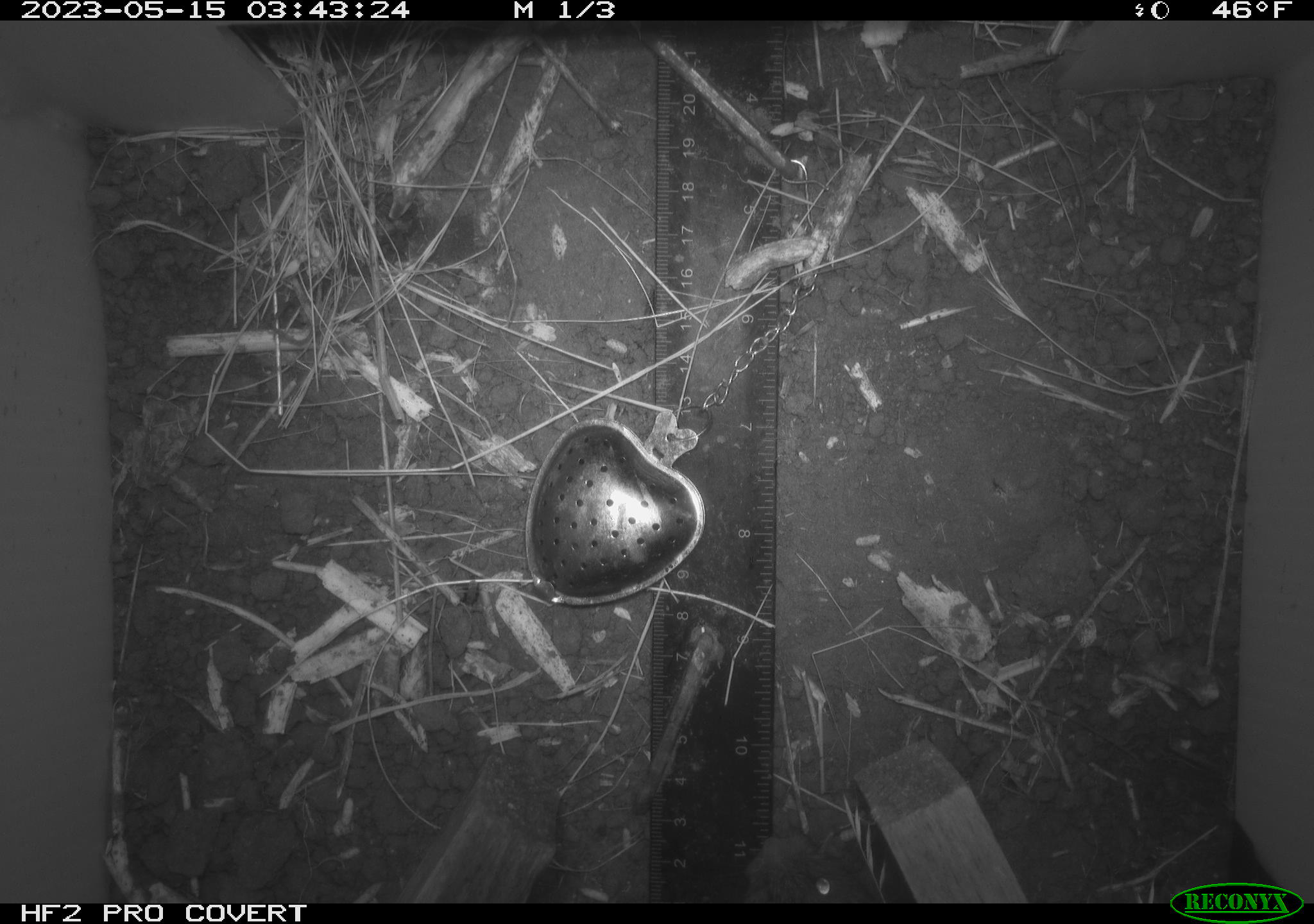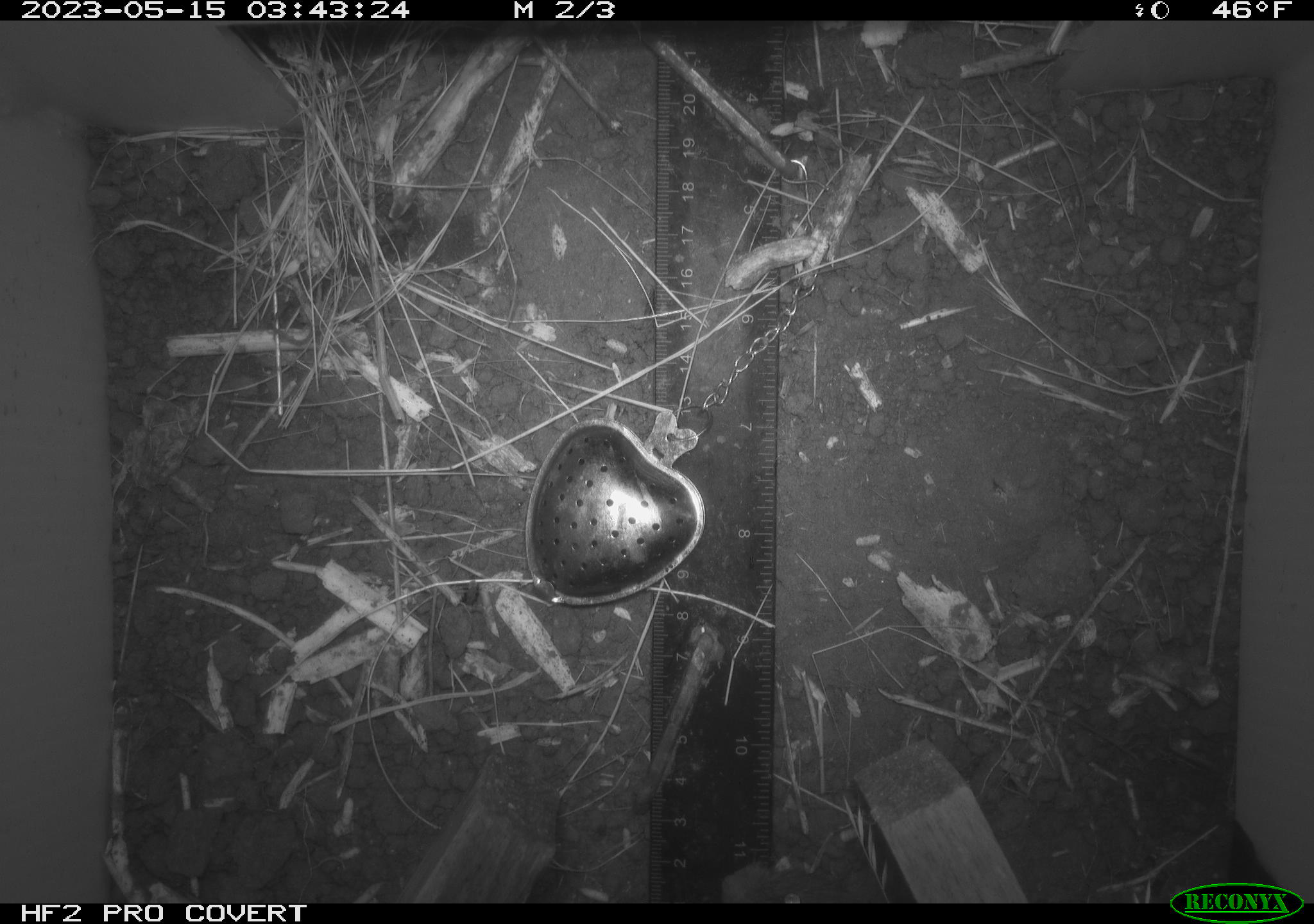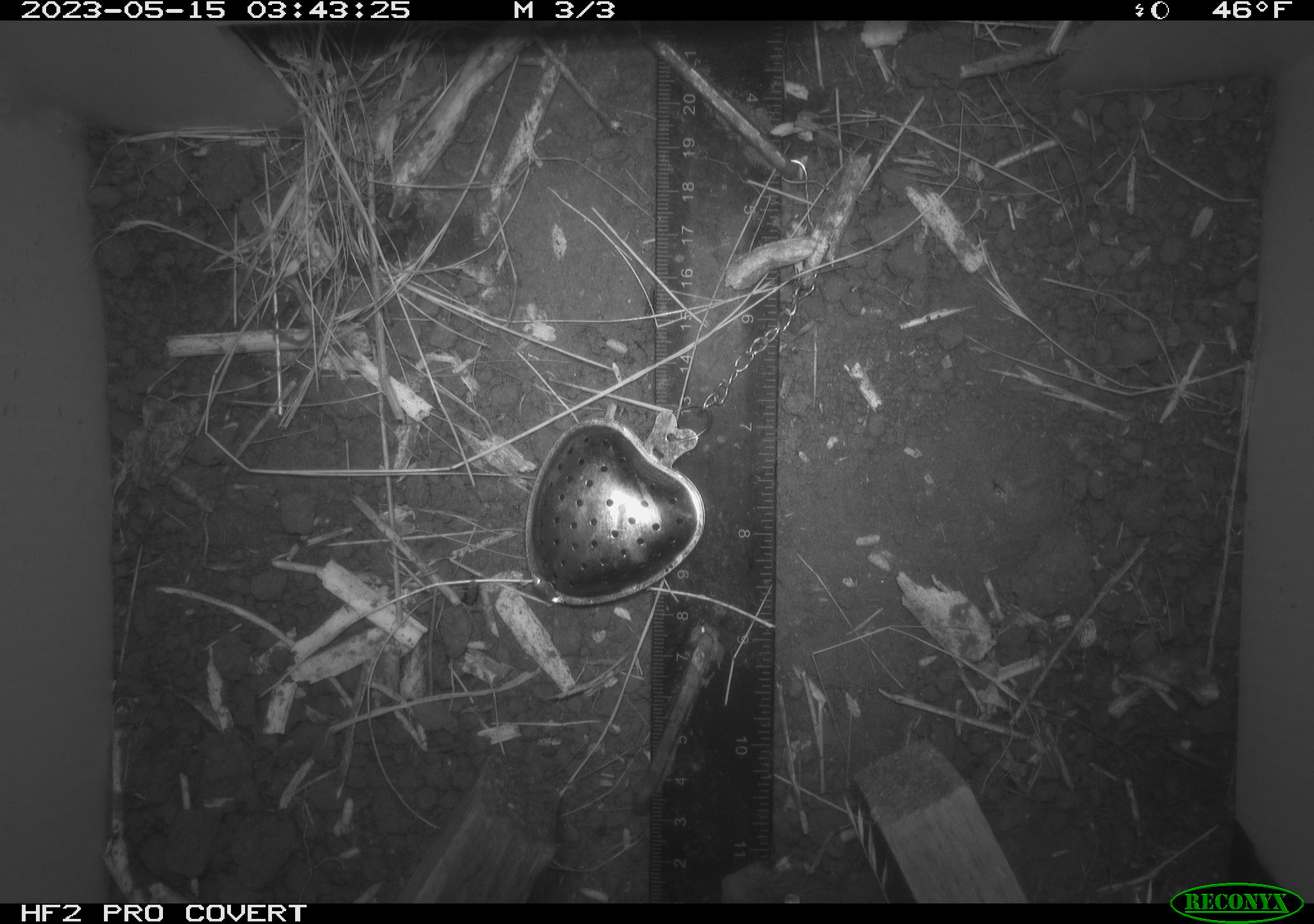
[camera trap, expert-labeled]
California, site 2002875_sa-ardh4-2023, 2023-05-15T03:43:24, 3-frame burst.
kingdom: Animalia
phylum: Chordata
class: Mammalia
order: Rodentia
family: Cricetidae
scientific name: Arvicolinae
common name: voles, lemmings, and muskrats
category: arvicolinae subfamily